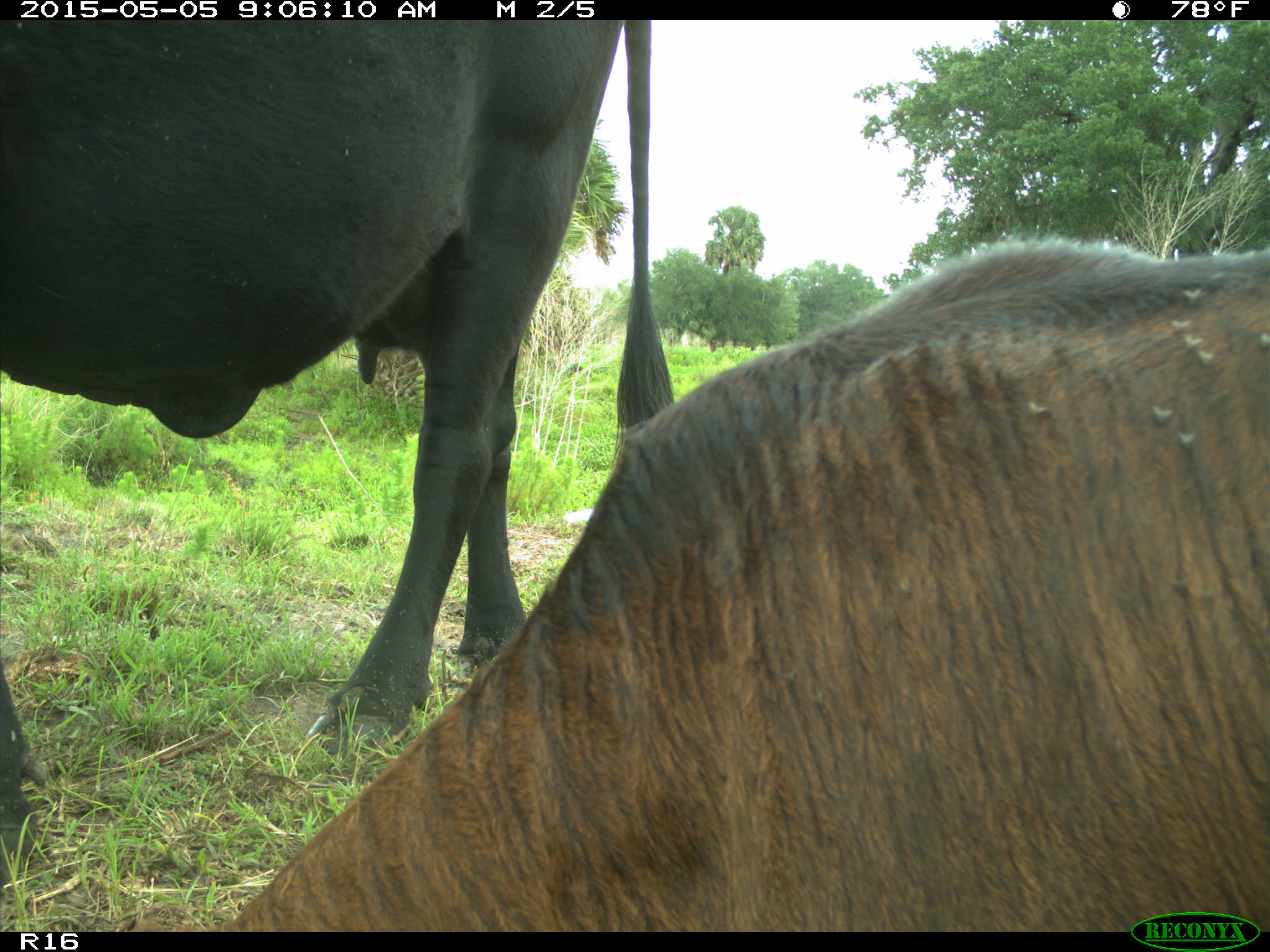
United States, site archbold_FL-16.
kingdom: Animalia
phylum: Chordata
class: Mammalia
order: Artiodactyla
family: Bovidae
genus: Bos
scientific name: Bos taurus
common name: domestic cow